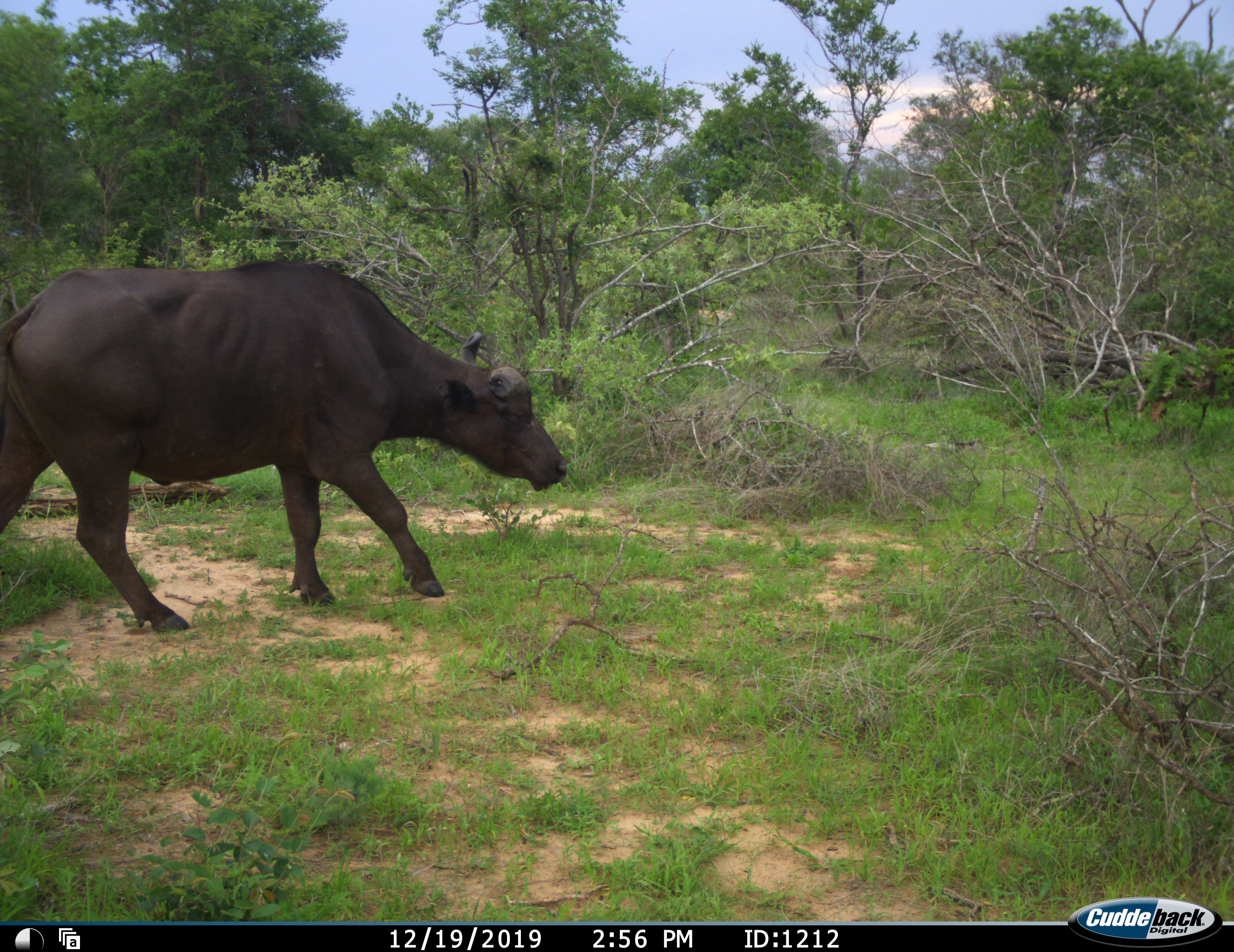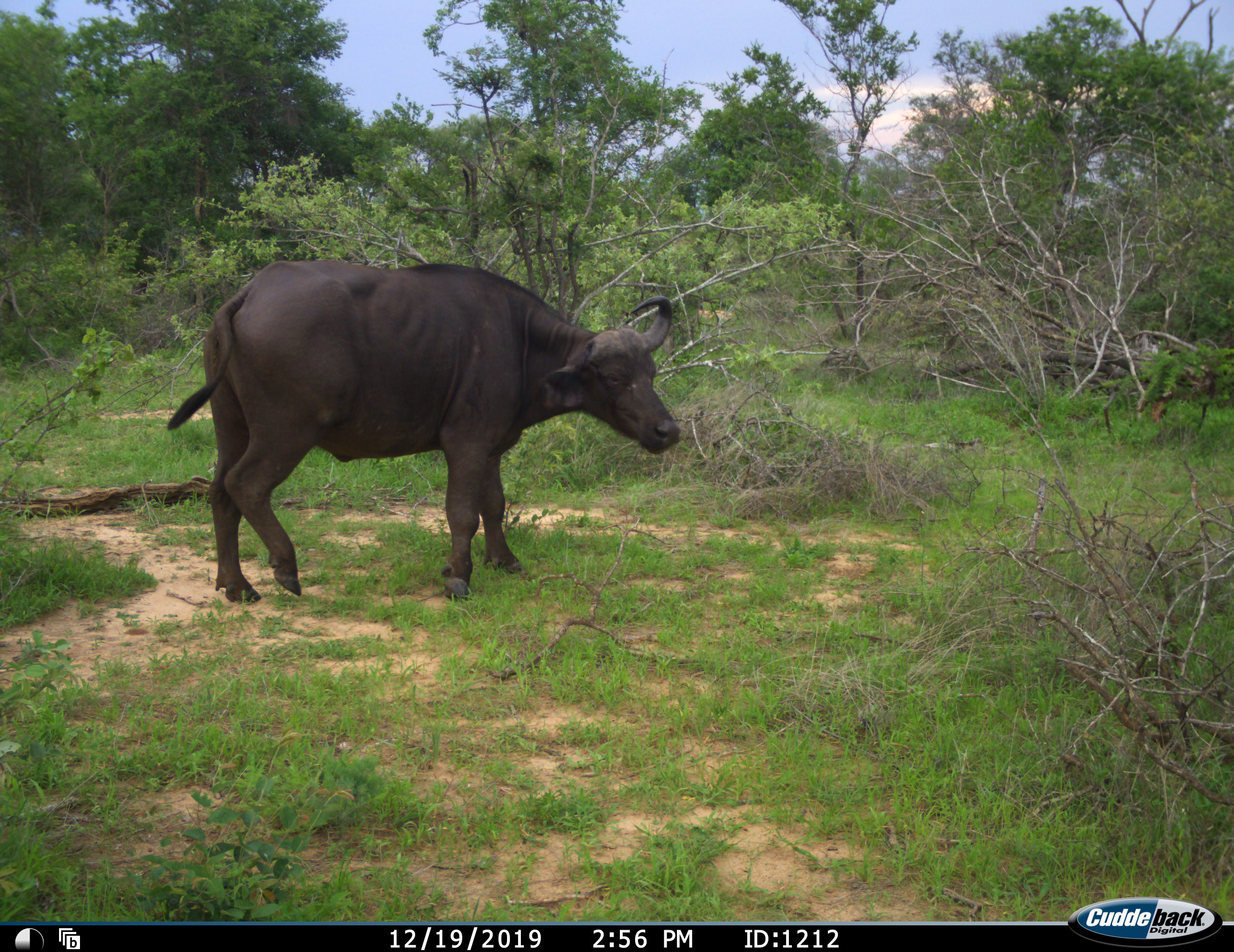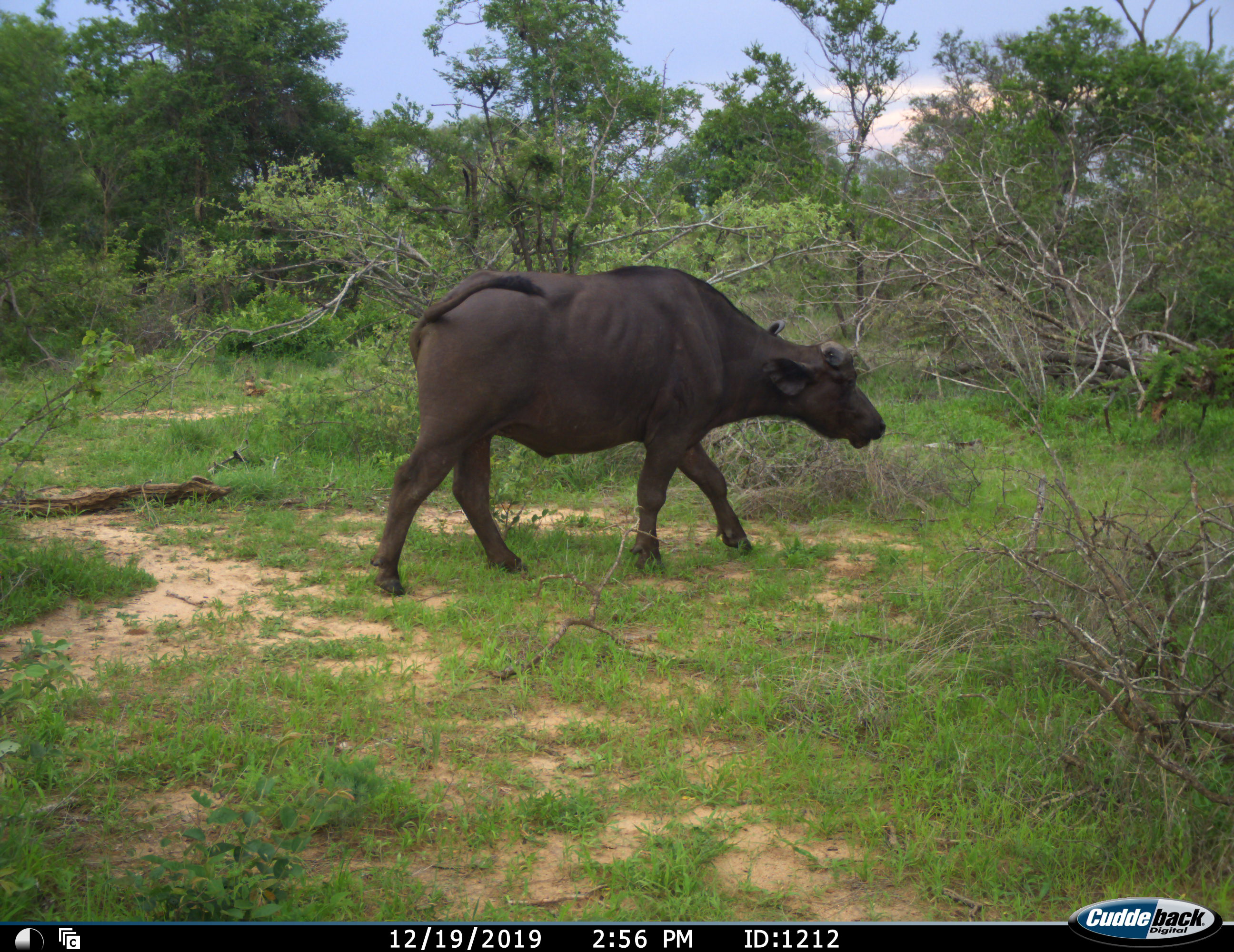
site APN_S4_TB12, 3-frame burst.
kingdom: Animalia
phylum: Chordata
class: Mammalia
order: Artiodactyla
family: Bovidae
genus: Syncerus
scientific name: Syncerus caffer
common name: african buffalo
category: buffalo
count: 1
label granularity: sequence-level